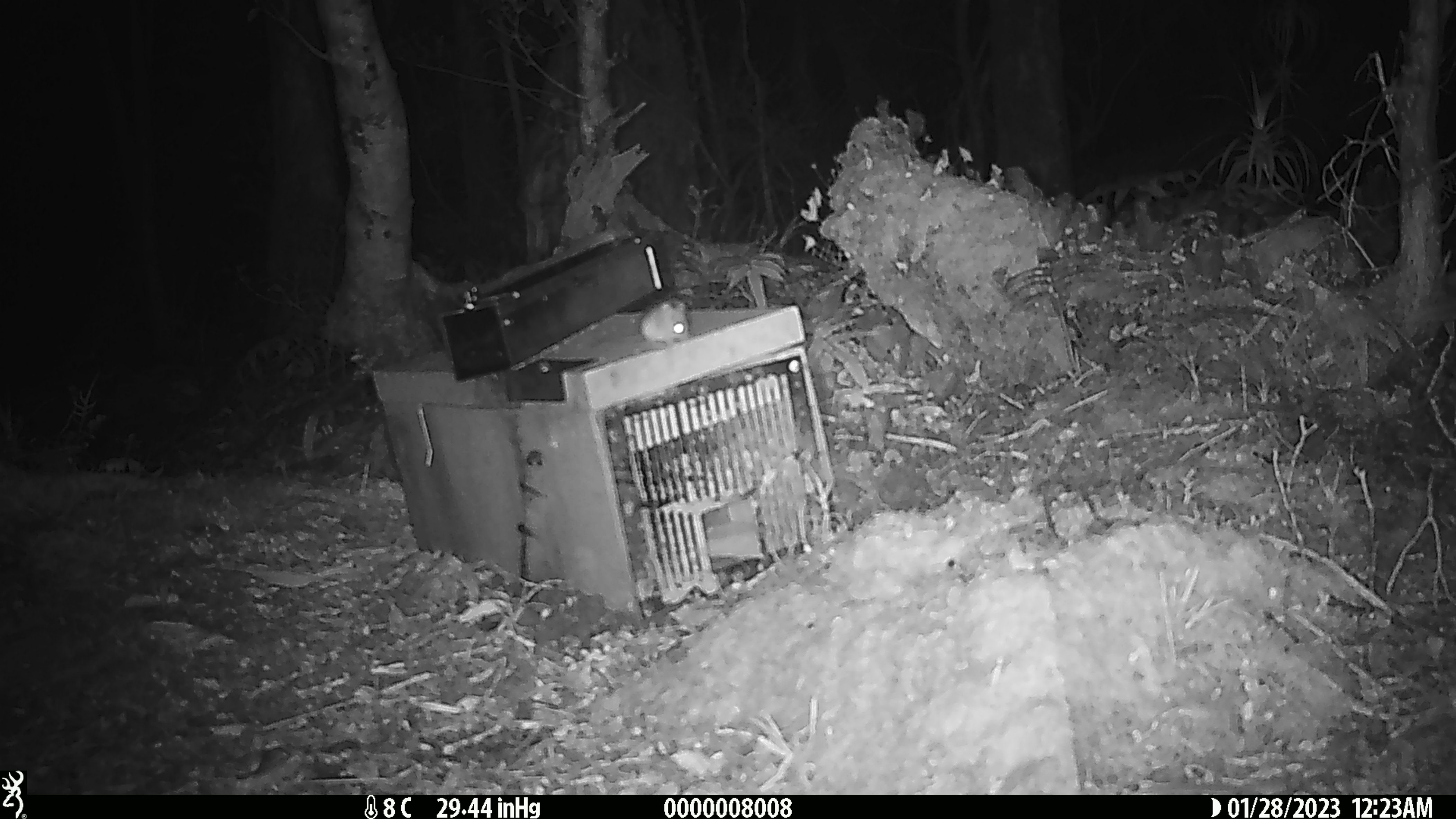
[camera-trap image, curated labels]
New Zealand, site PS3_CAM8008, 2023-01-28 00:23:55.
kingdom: Animalia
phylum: Chordata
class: Mammalia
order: Rodentia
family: Muridae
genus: Mus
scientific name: Mus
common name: mouse